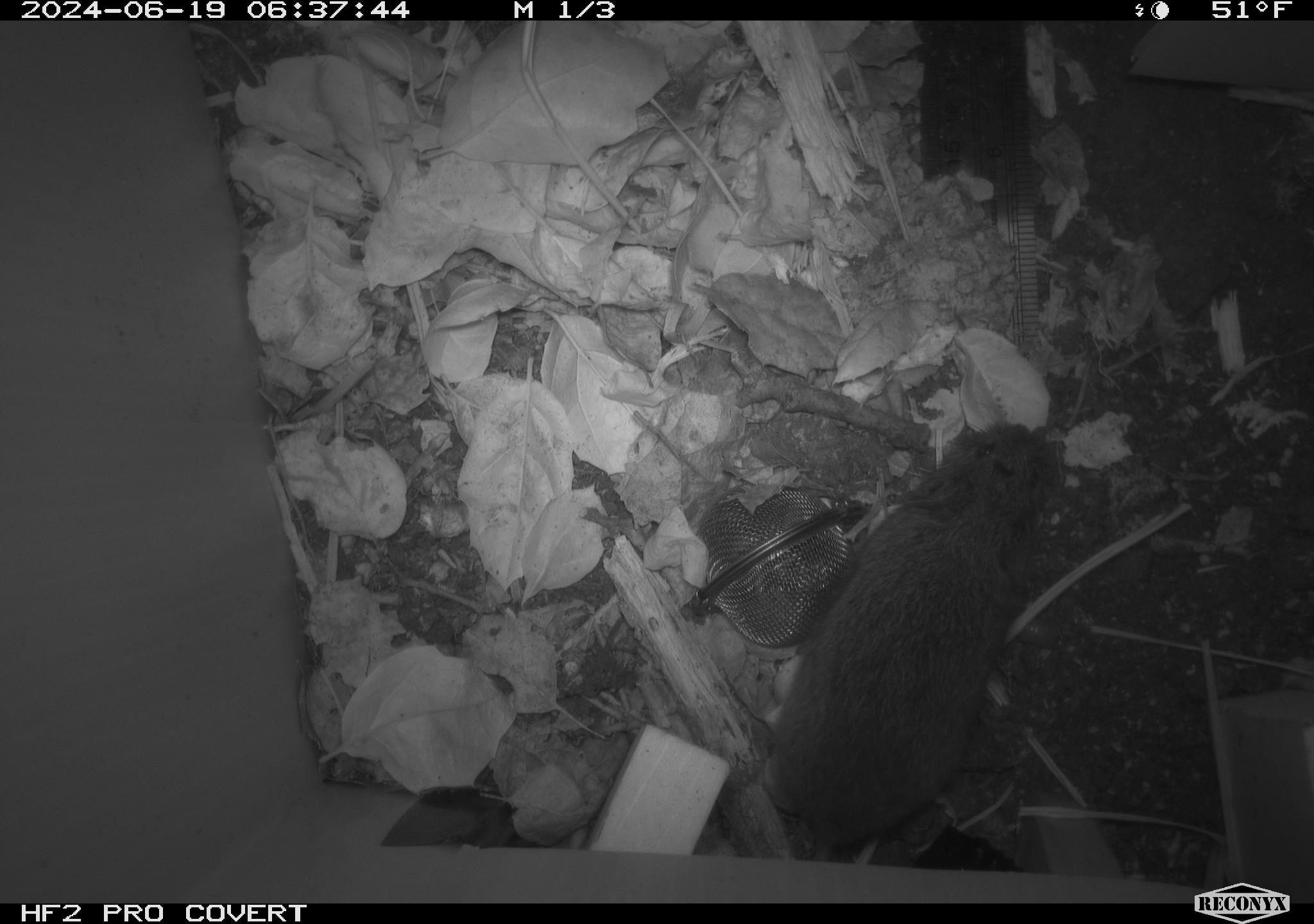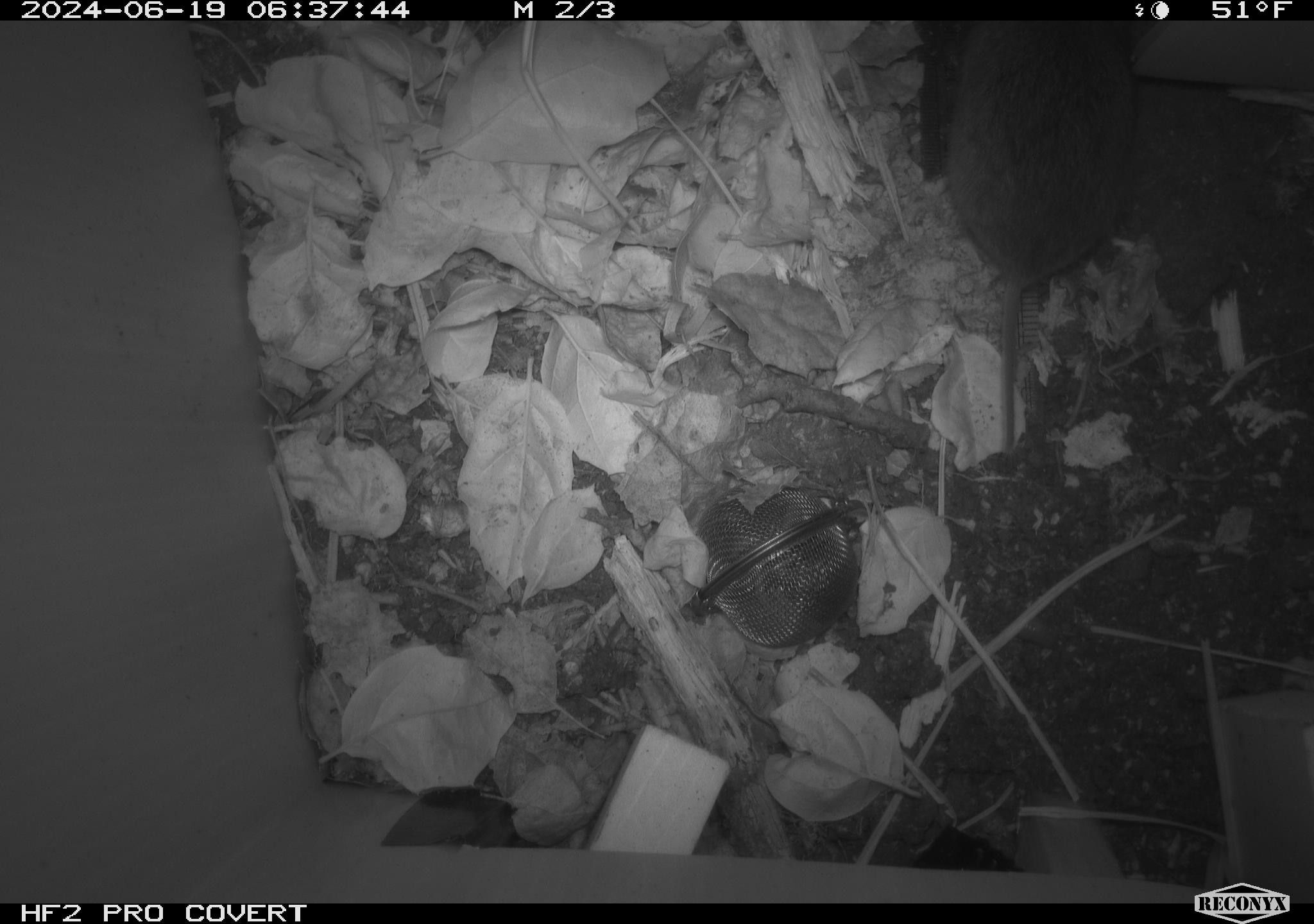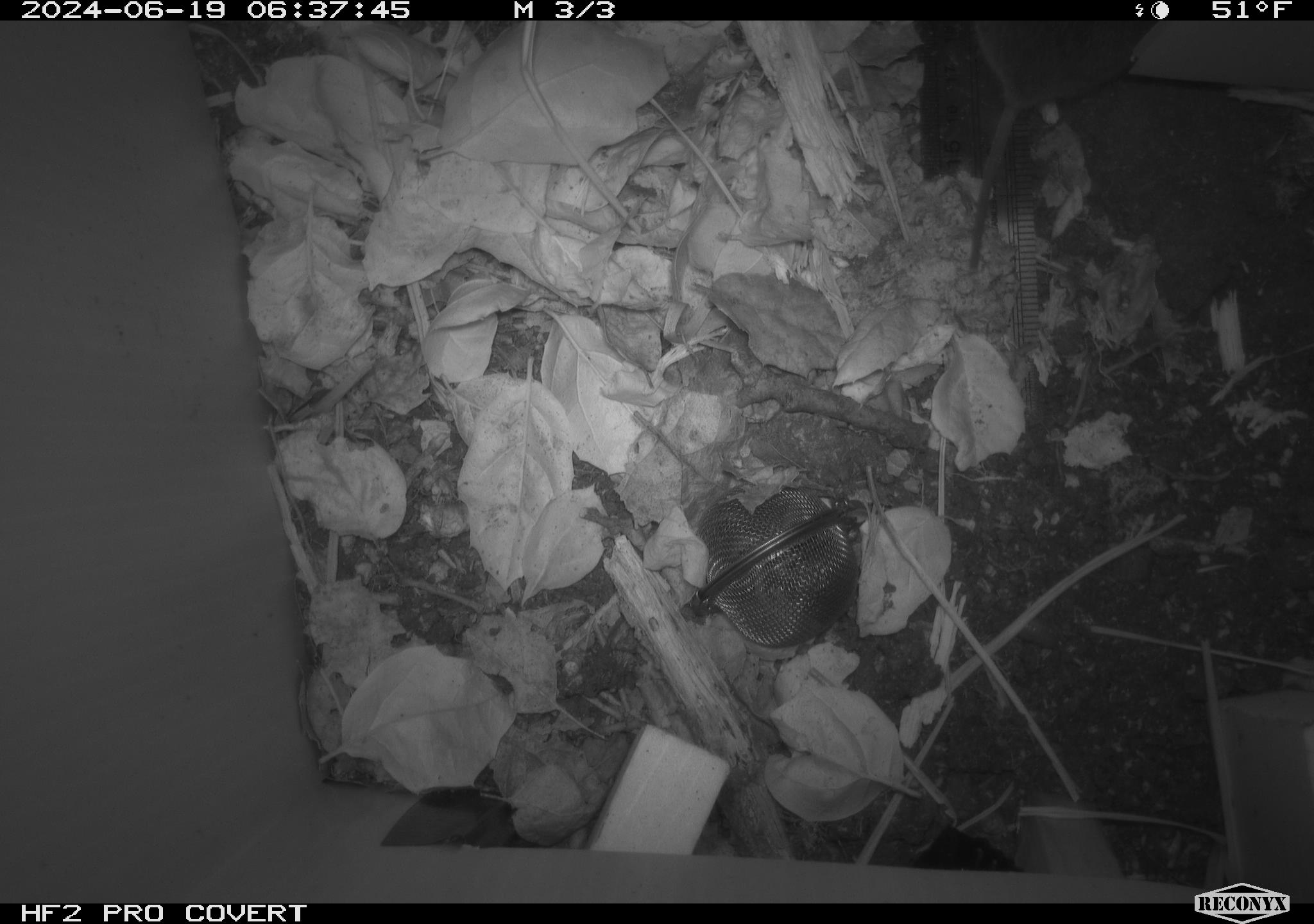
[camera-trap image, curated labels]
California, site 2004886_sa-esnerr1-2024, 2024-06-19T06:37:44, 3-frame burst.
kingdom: Animalia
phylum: Chordata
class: Mammalia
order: Rodentia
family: Cricetidae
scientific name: Cricetidae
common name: hamsters, voles, lemmings, and allies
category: cricetidae family